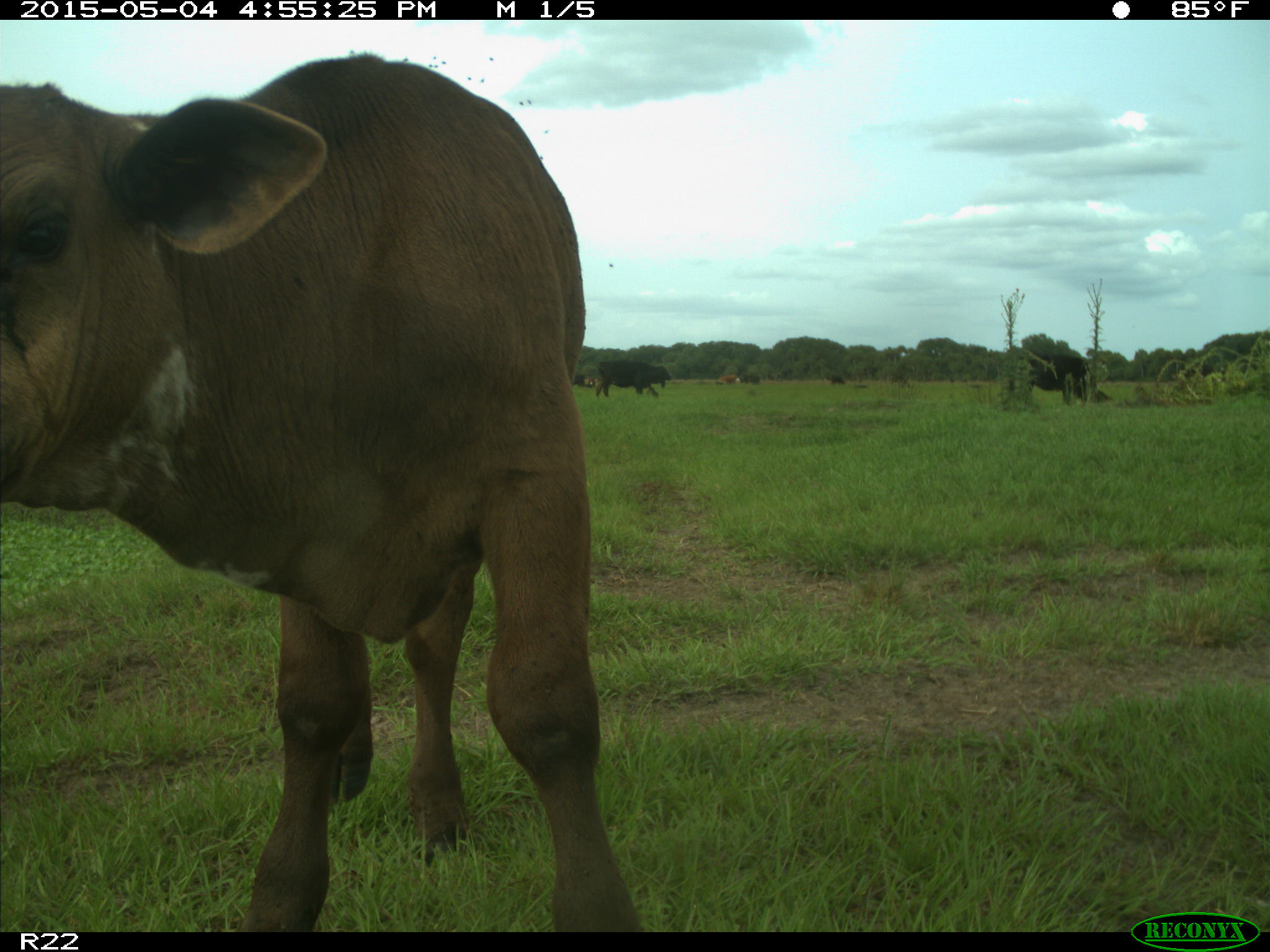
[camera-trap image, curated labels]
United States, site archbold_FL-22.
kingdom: Animalia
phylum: Chordata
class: Mammalia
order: Artiodactyla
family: Bovidae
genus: Bos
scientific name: Bos taurus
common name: domestic cow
Bos taurus (domestic cow).